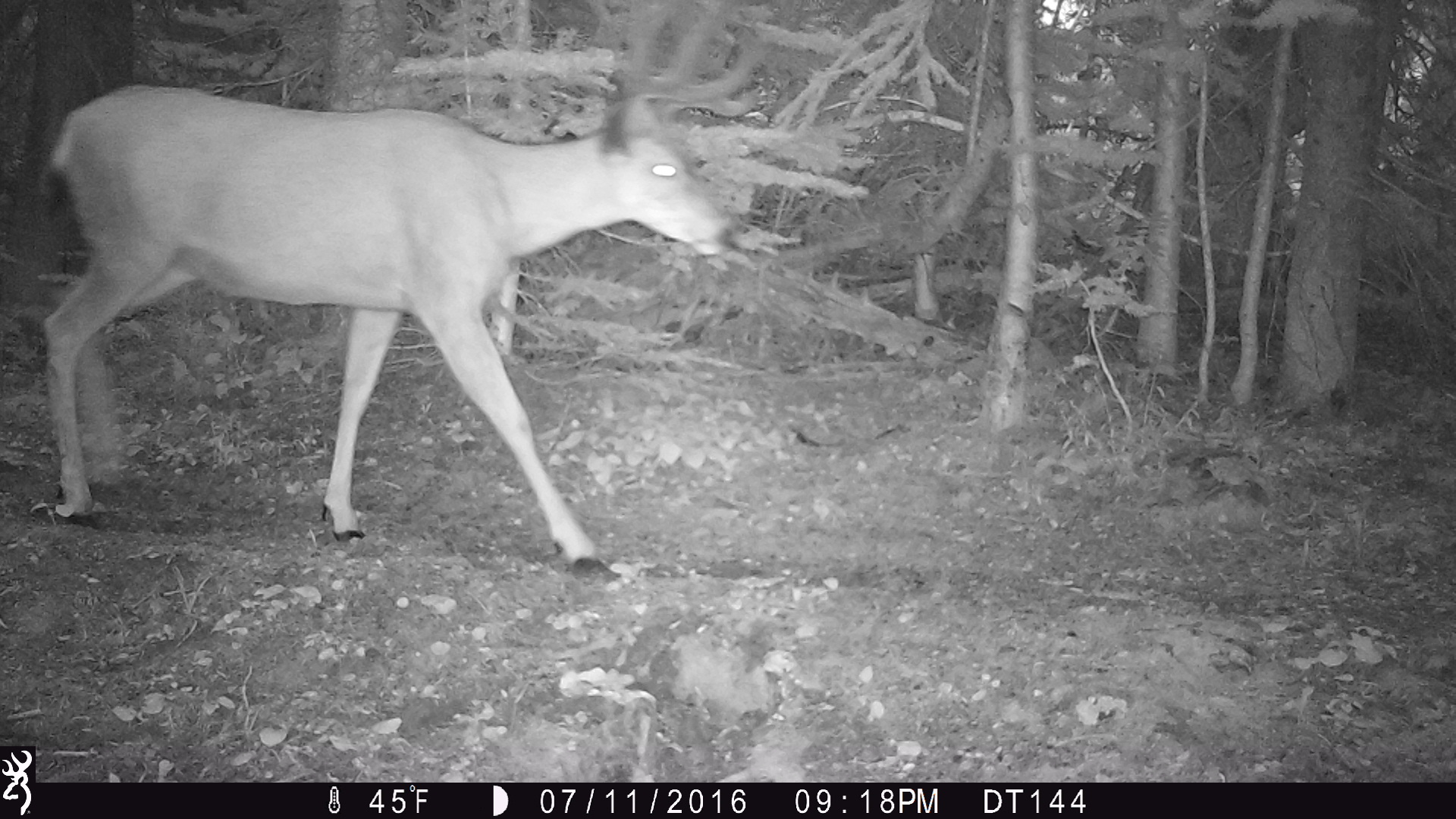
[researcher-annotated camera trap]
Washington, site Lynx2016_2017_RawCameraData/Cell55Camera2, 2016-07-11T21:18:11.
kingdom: Animalia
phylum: Chordata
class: Mammalia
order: Artiodactyla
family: Cervidae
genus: Odocoileus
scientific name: Odocoileus hemionus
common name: mule deer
Odocoileus hemionus (mule deer). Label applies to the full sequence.